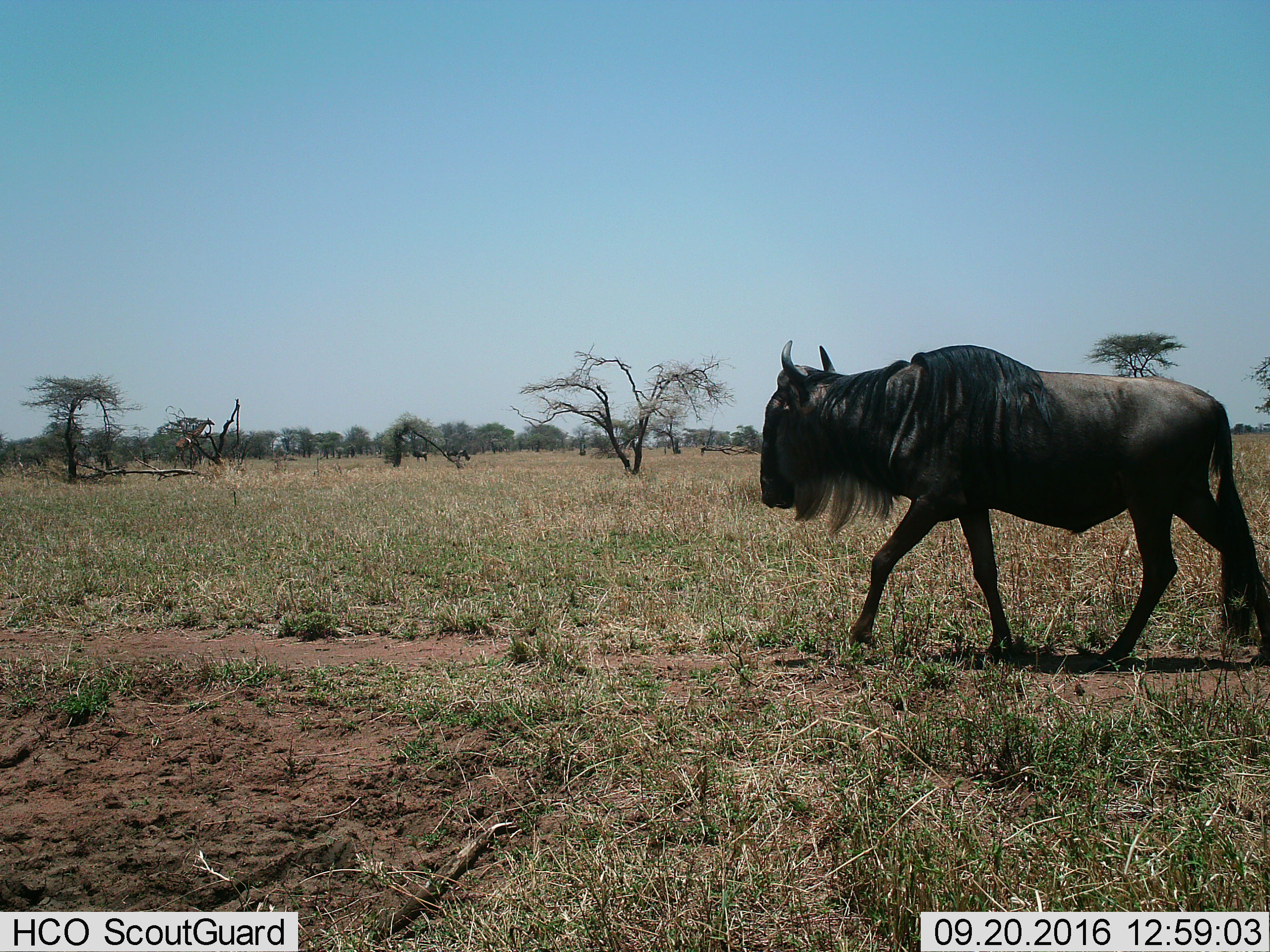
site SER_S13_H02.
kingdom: Animalia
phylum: Chordata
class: Mammalia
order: Artiodactyla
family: Bovidae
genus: Connochaetes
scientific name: Connochaetes taurinus taurinus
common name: blue wildebeest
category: wildebeestblue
Wildebeestblue (blue wildebeest) (Connochaetes taurinus taurinus), count 1. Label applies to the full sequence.